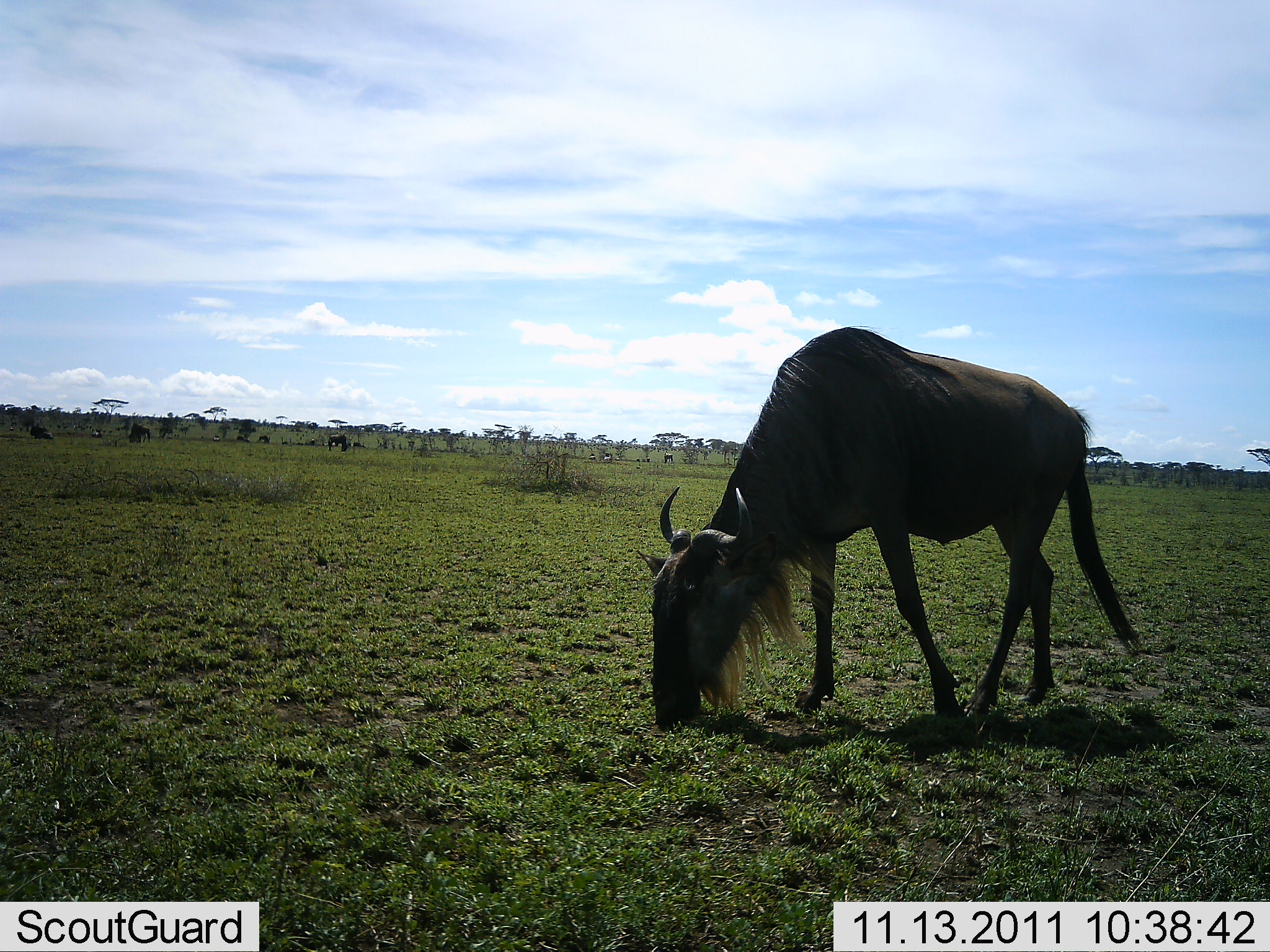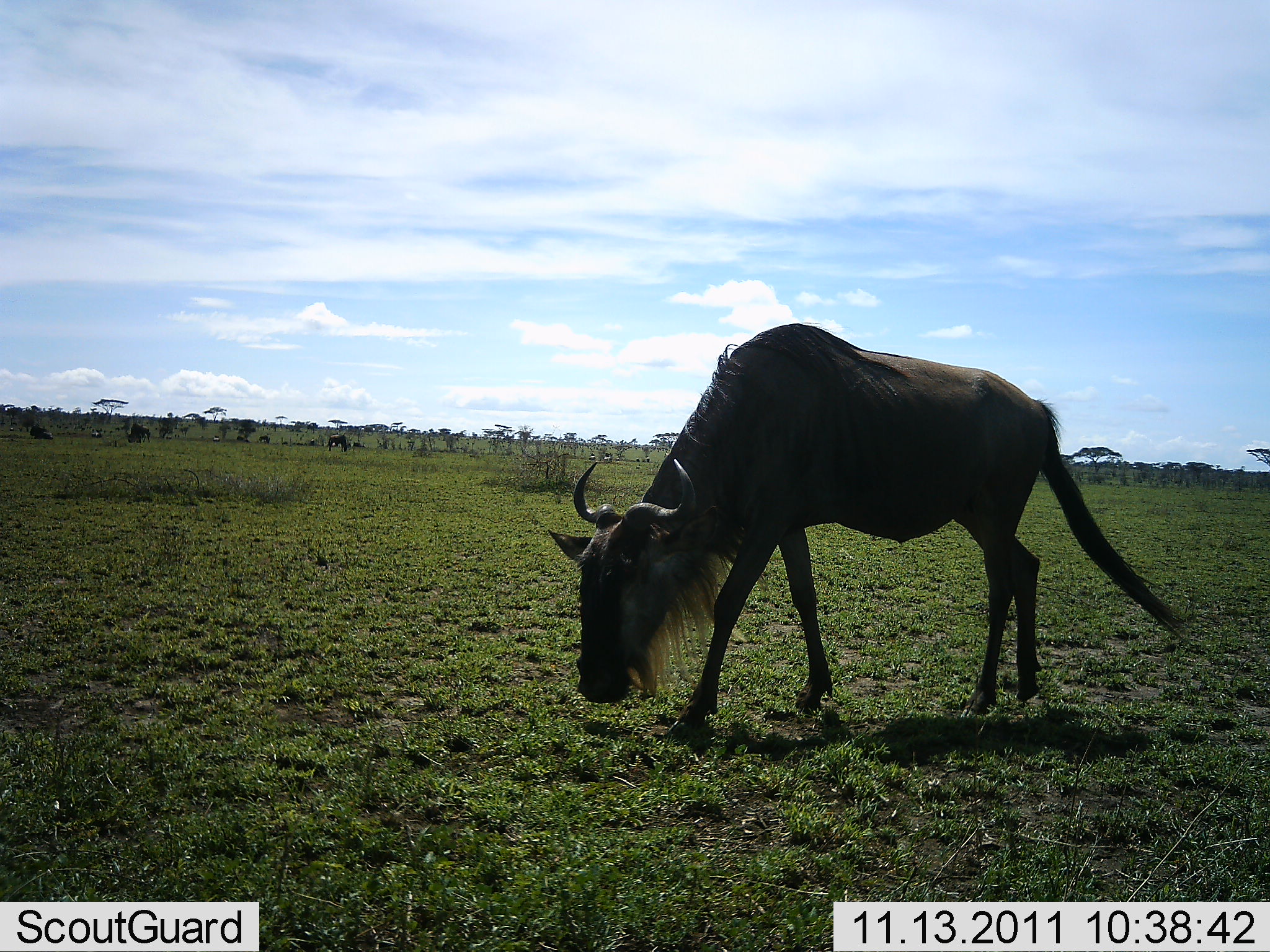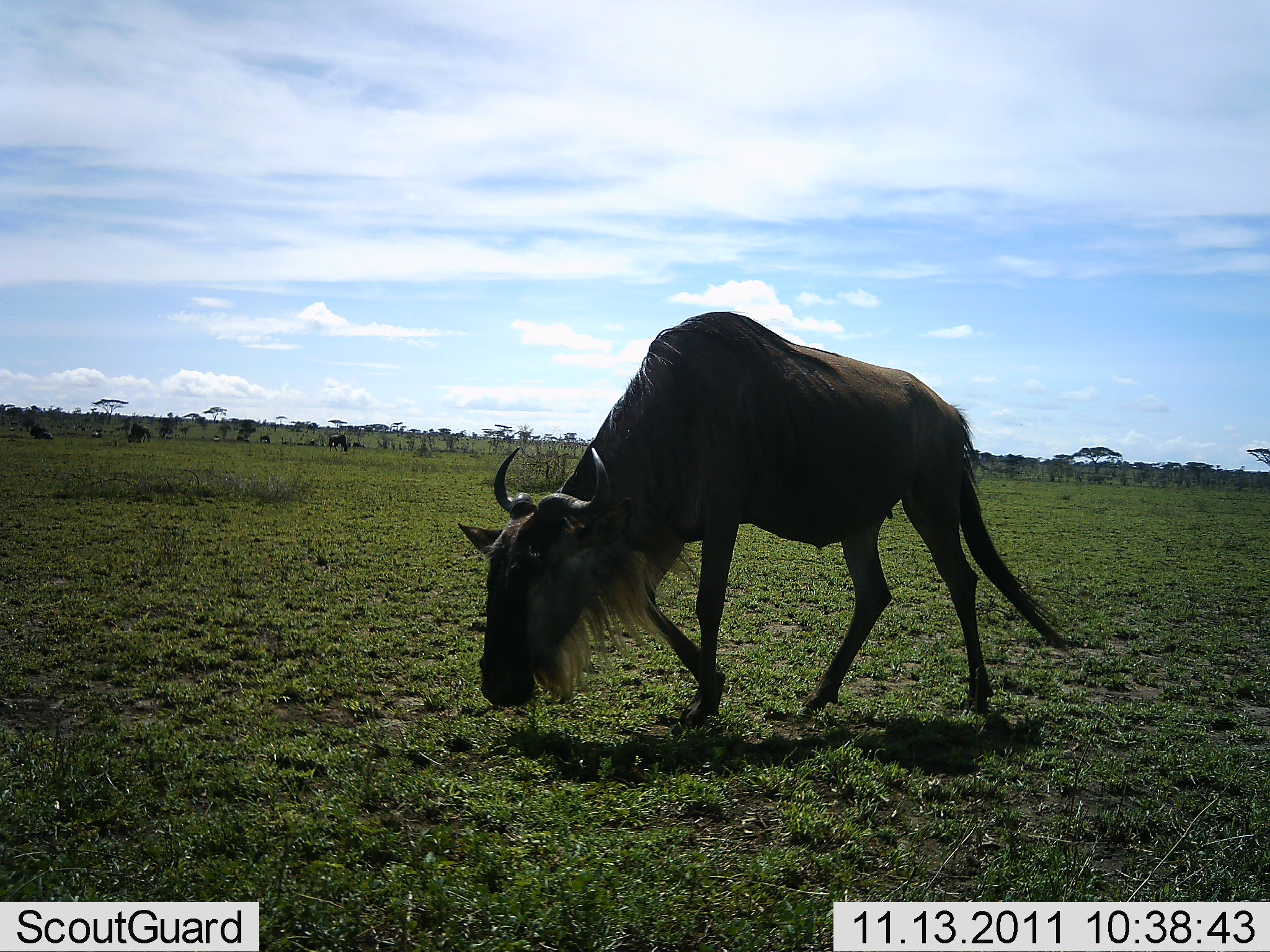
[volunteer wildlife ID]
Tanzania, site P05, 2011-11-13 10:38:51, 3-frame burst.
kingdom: Animalia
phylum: Chordata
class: Mammalia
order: Artiodactyla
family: Bovidae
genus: Connochaetes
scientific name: Connochaetes taurinus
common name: blue wildebeest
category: wildebeest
Wildebeest (blue wildebeest) (Connochaetes taurinus), count 1. Behavior (volunteer vote fractions): standing 10%, resting 0%, moving 50%, interacting 0%. Young present (vote fraction): 0%. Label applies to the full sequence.